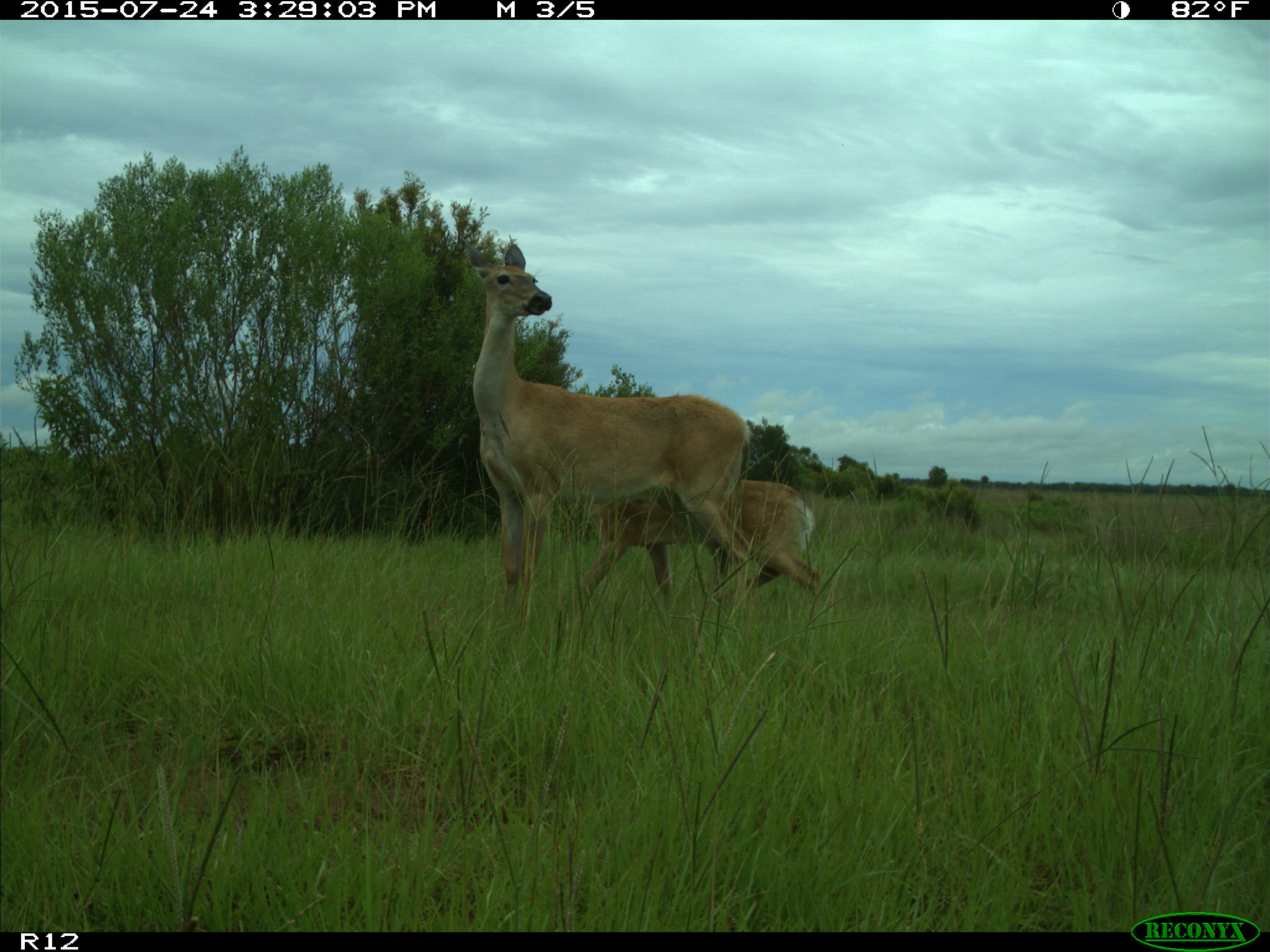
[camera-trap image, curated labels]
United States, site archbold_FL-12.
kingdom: Animalia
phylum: Chordata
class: Mammalia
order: Artiodactyla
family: Cervidae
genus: Odocoileus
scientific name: Odocoileus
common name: deer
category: unidentified deer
Unidentified deer (deer) (Odocoileus).